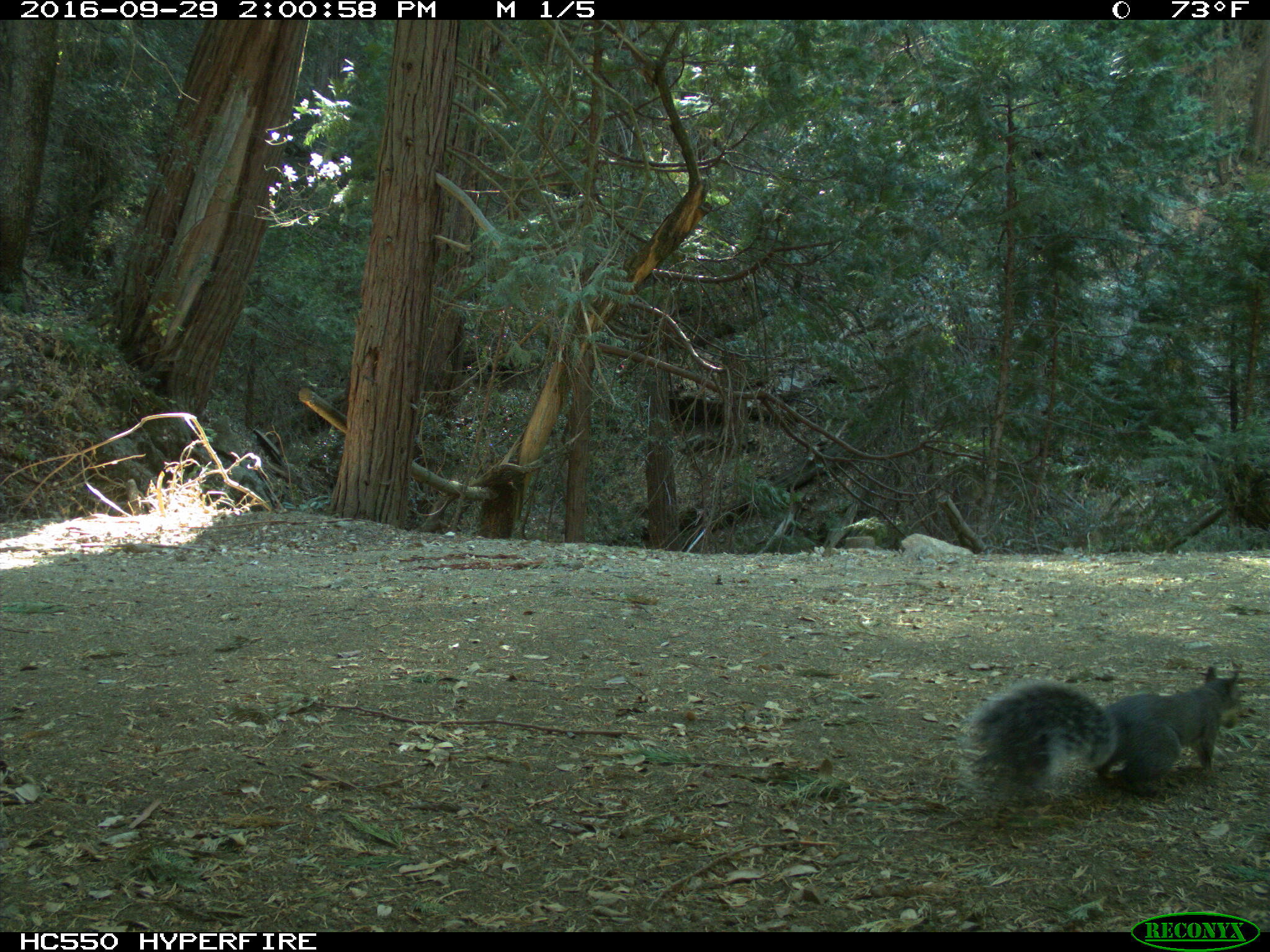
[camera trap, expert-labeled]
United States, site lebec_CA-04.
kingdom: Animalia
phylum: Chordata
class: Mammalia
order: Rodentia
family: Sciuridae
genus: Sciurus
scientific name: Sciurus carolinensis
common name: eastern gray squirrel